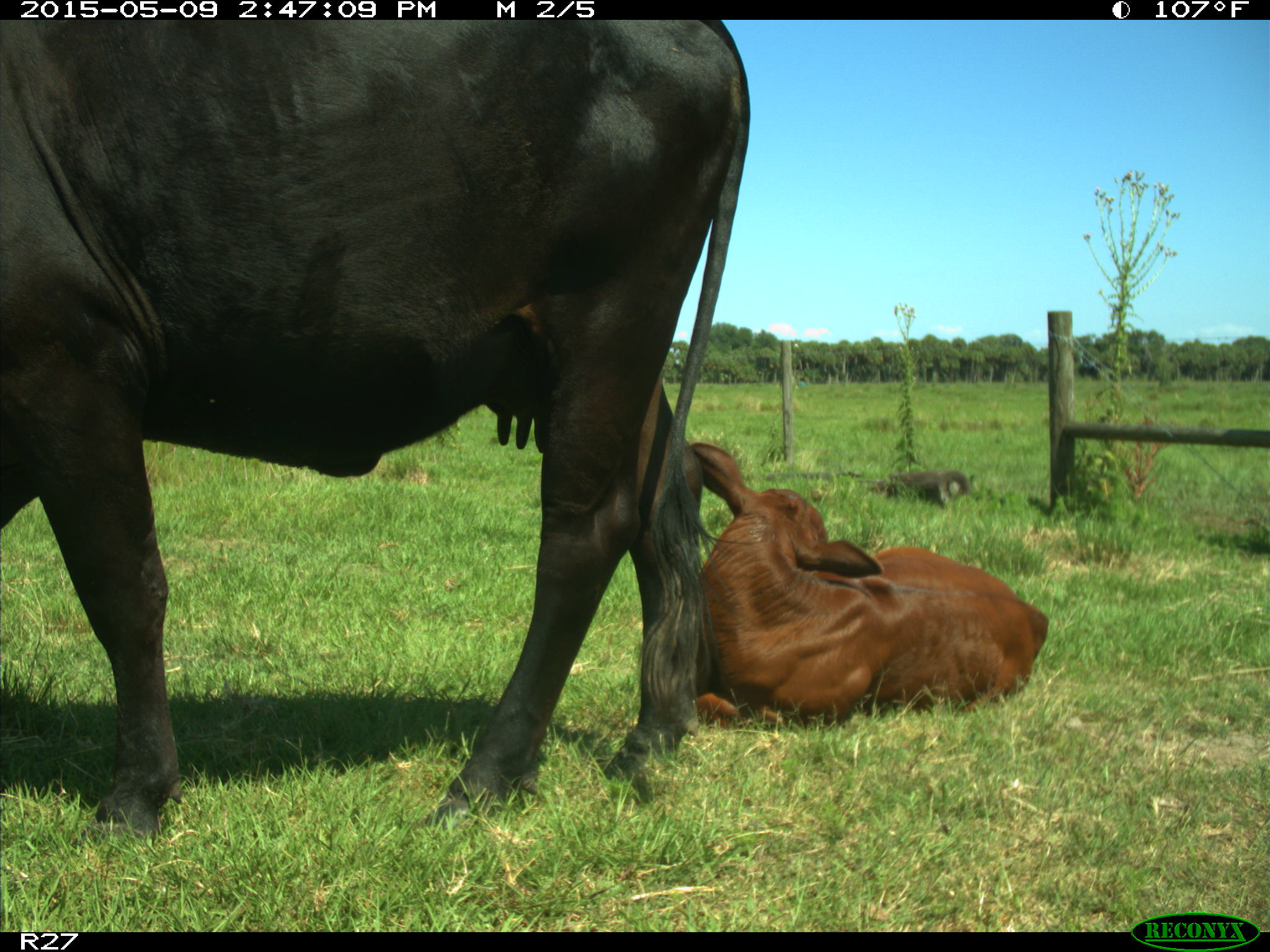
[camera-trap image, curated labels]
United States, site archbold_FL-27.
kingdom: Animalia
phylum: Chordata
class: Mammalia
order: Artiodactyla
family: Bovidae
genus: Bos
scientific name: Bos taurus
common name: domestic cow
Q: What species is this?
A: Bos taurus (domestic cow).